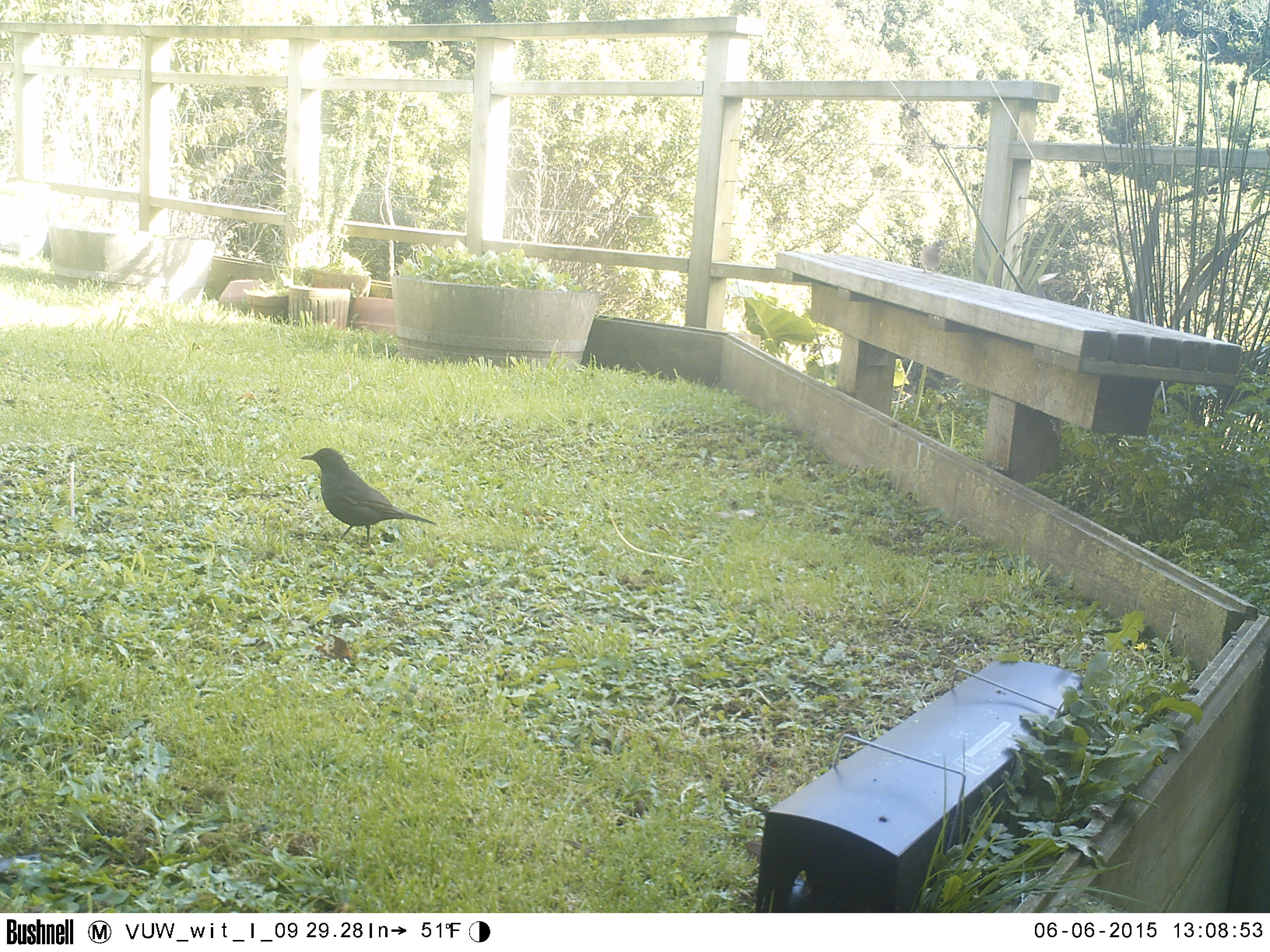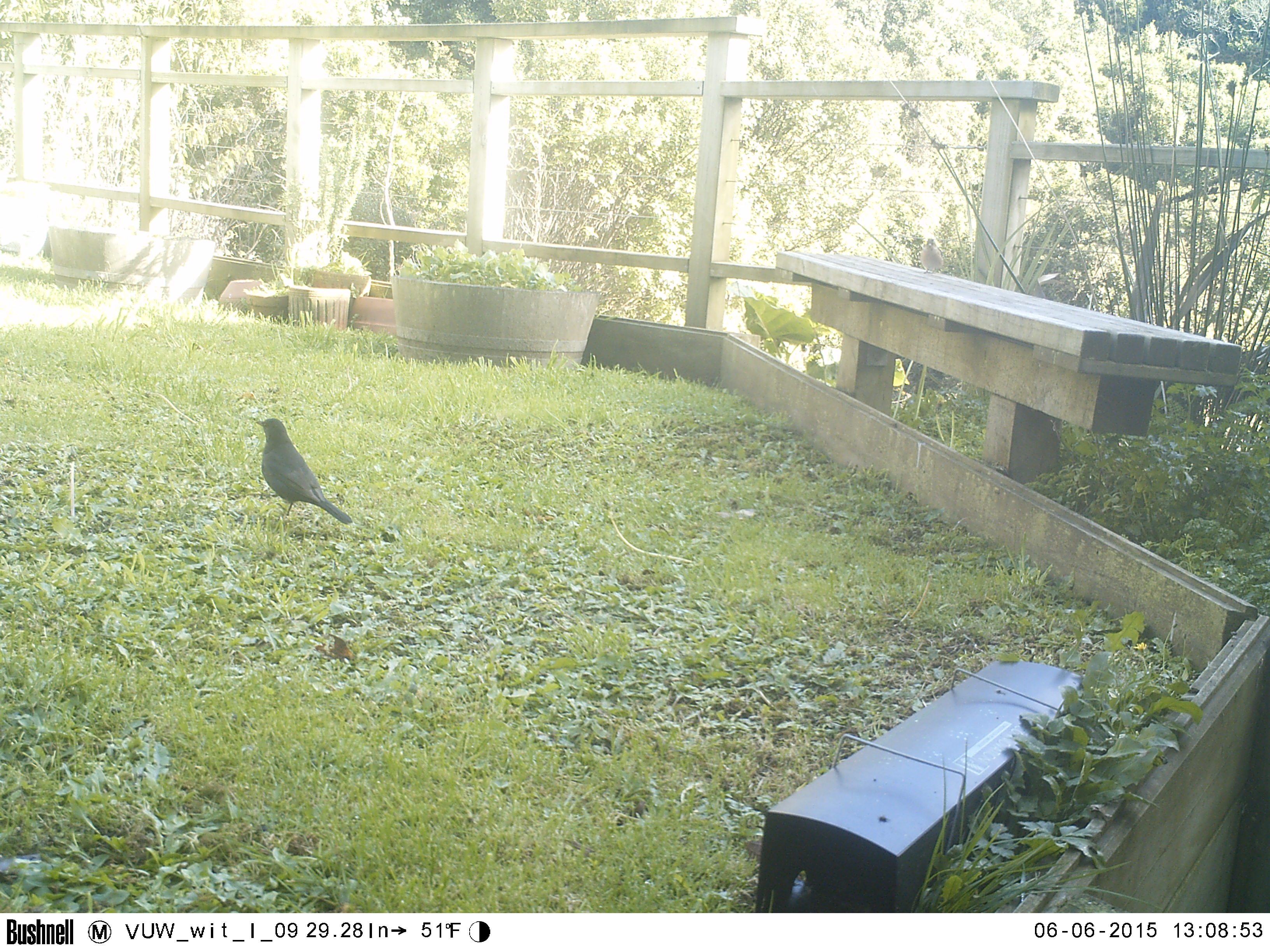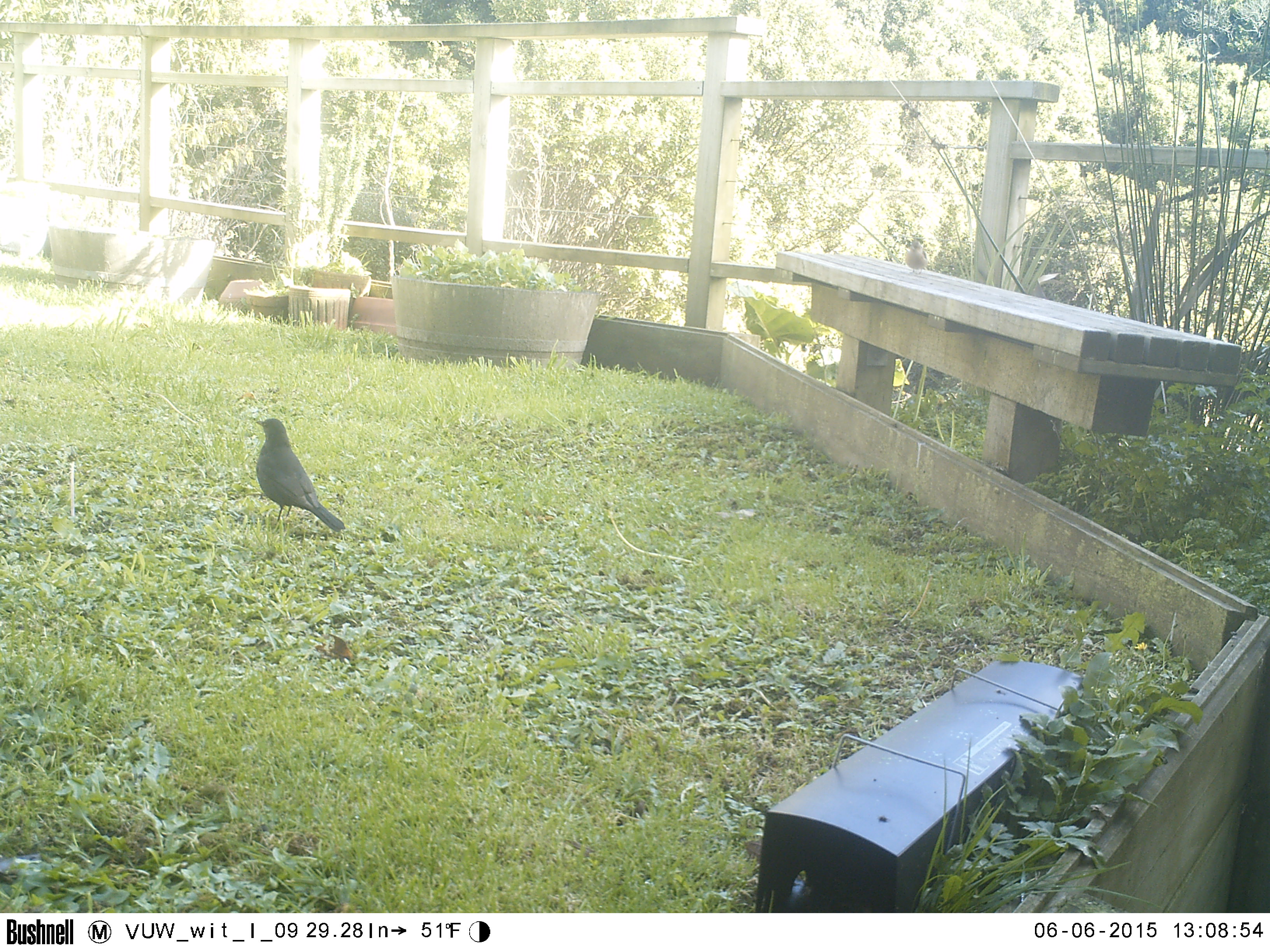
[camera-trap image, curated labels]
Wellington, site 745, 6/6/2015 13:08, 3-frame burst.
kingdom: Animalia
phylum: Chordata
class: Aves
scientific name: Aves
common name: bird